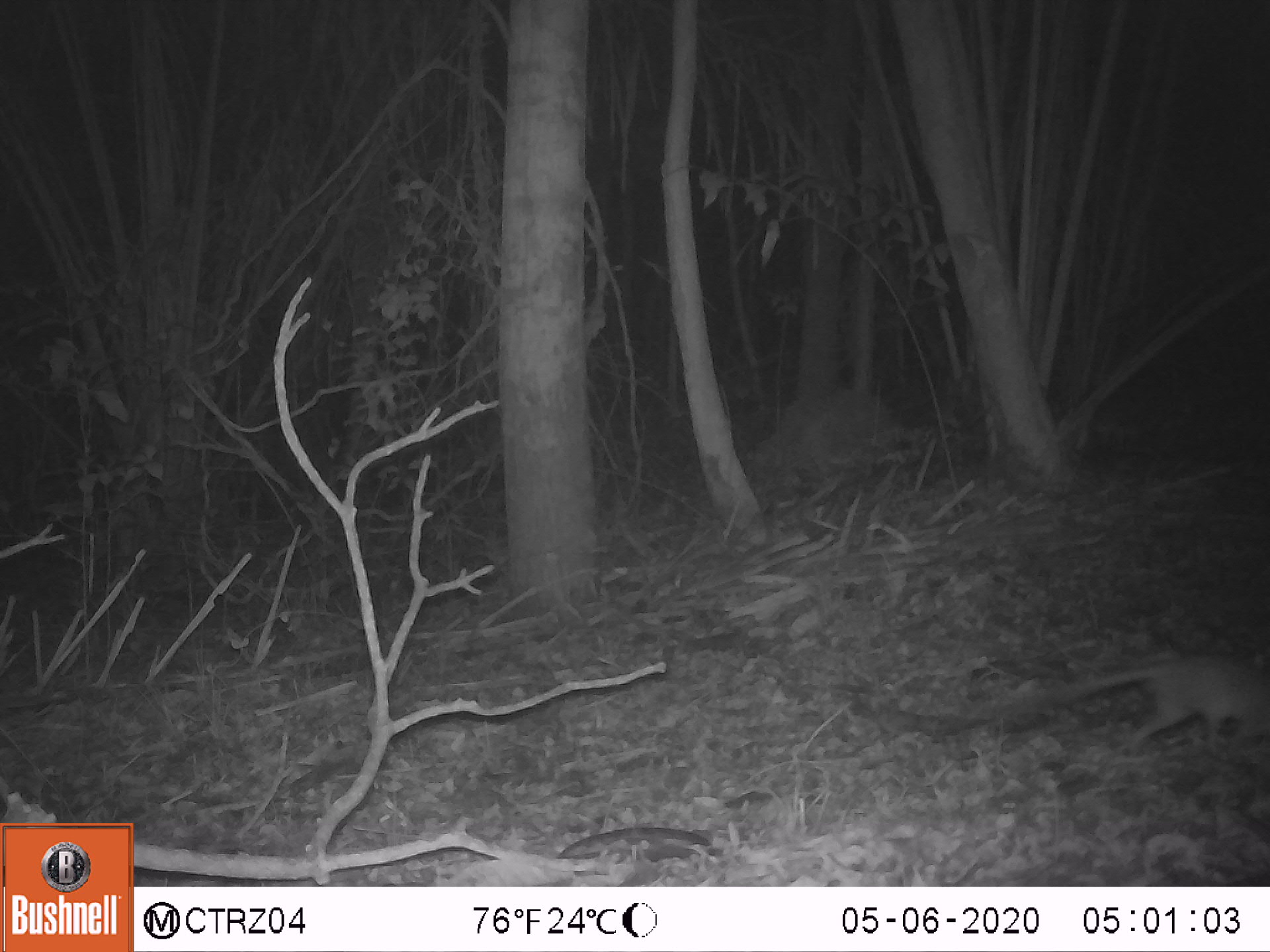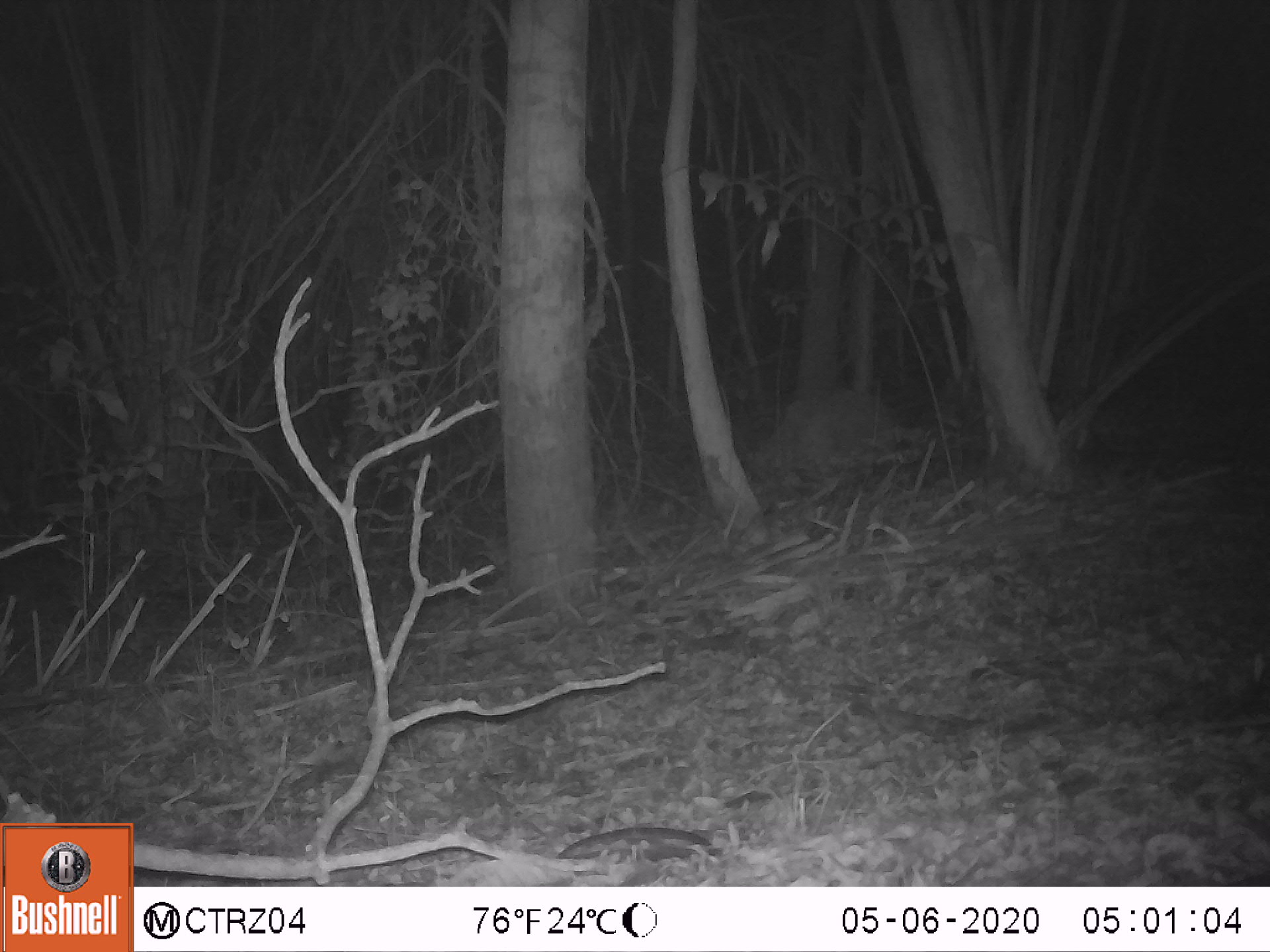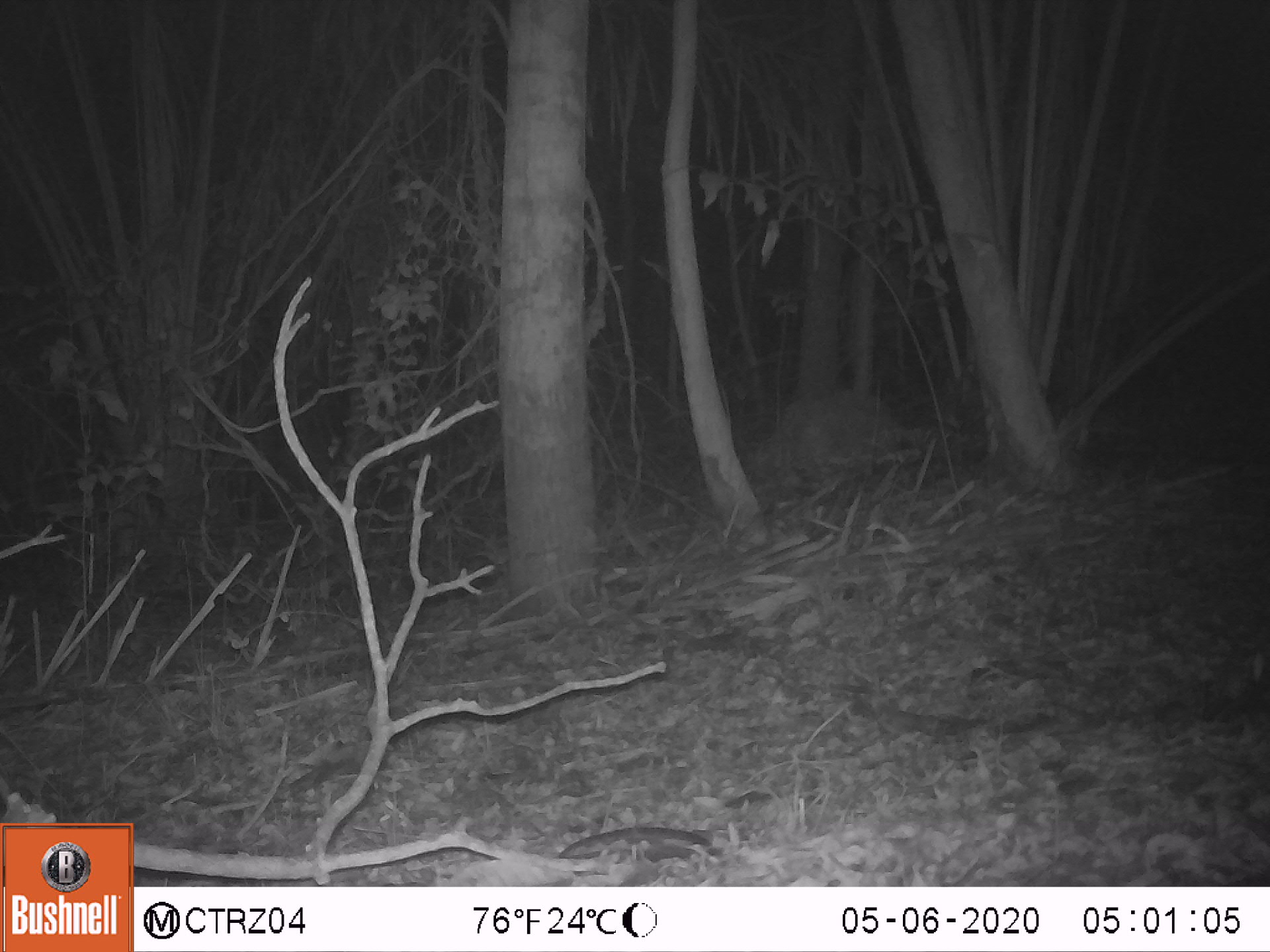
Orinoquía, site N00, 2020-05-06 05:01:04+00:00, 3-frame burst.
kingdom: Animalia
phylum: Chordata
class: Mammalia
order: Rodentia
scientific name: Rodentia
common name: rodent